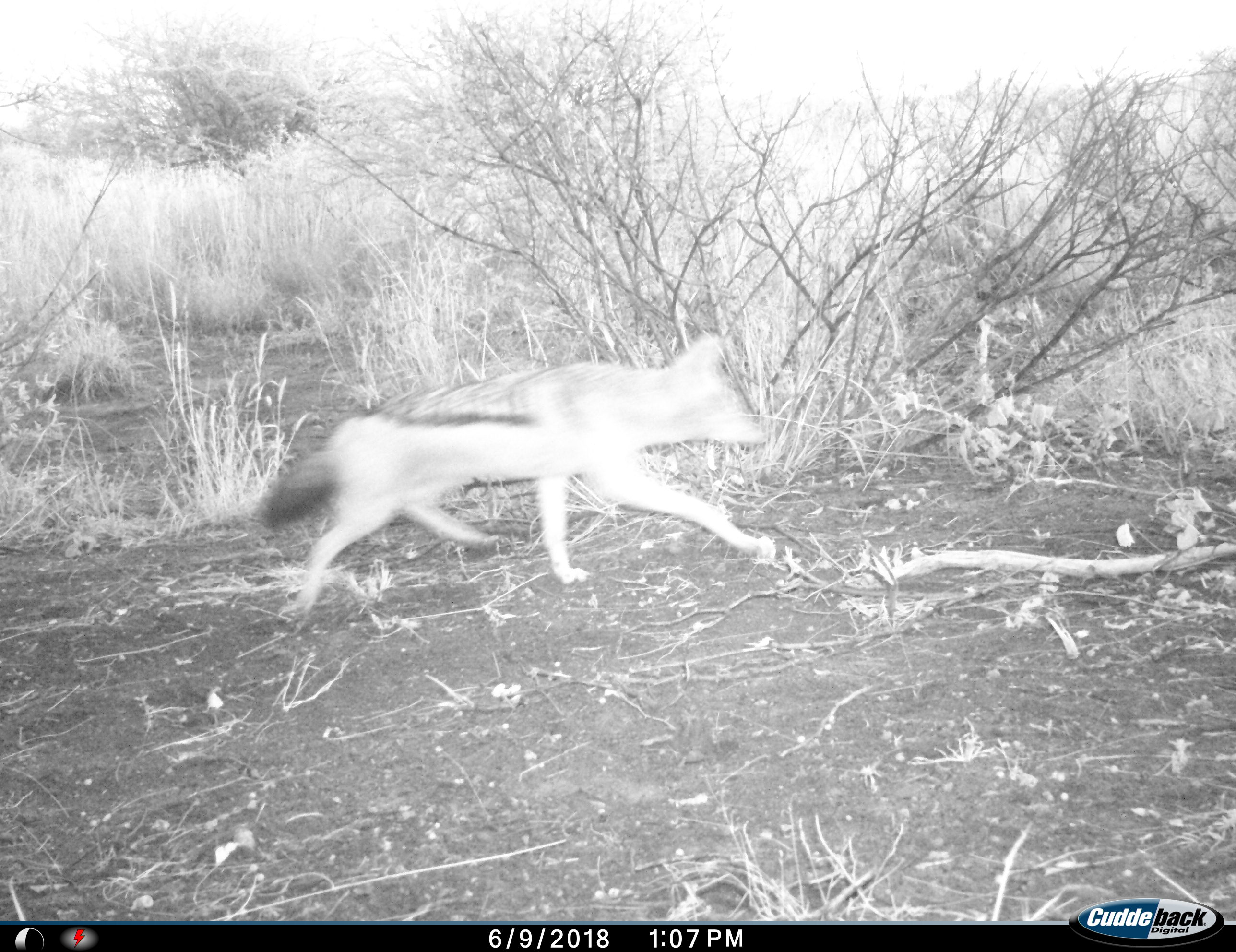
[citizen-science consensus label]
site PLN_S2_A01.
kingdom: Animalia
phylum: Chordata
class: Mammalia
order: Carnivora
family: Canidae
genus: Lupulella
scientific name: Lupulella mesomelas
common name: black-backed jackal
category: jackalblackbacked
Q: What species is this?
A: Jackalblackbacked (black-backed jackal) (Lupulella mesomelas).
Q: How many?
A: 1.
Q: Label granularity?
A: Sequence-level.